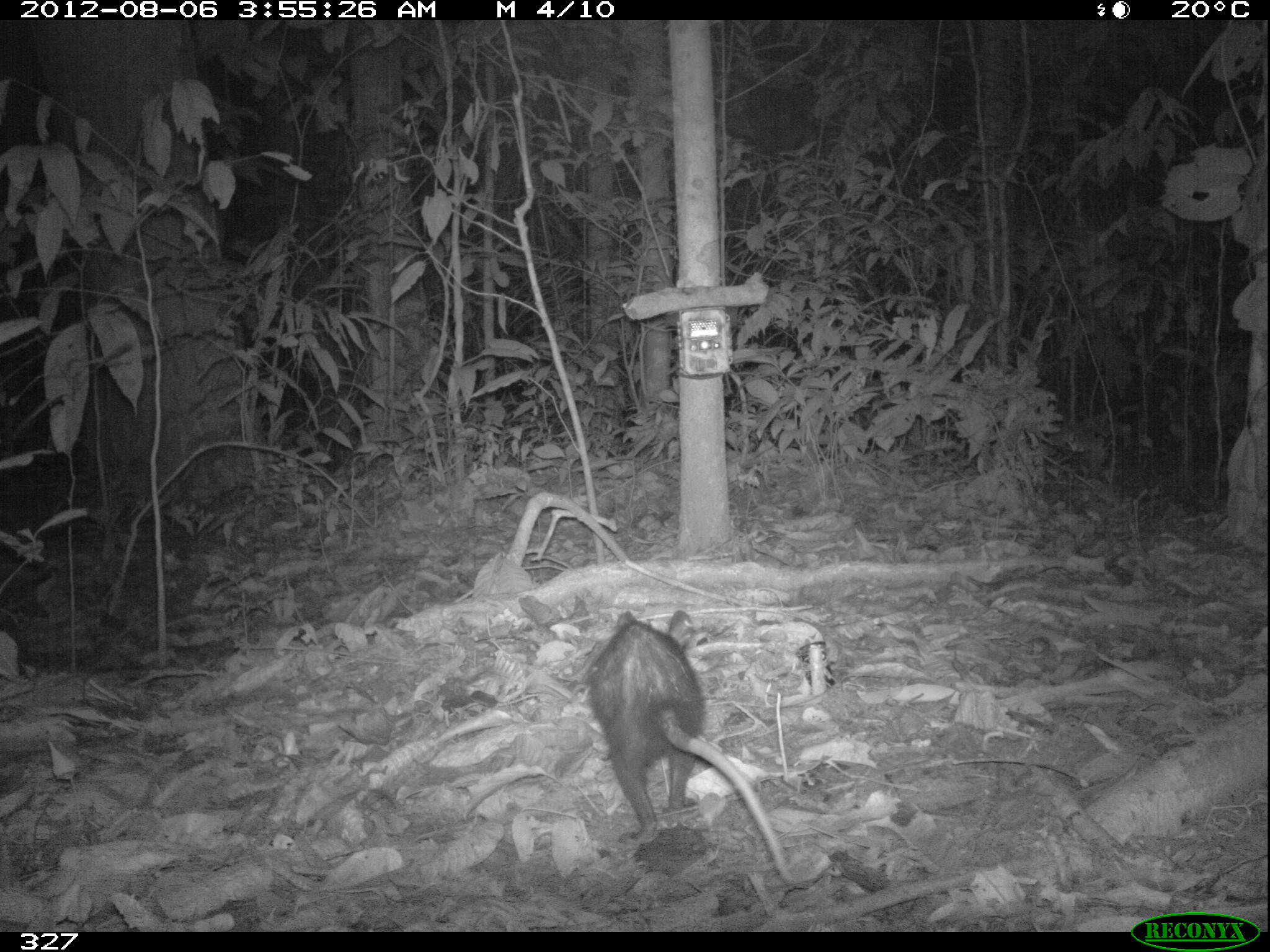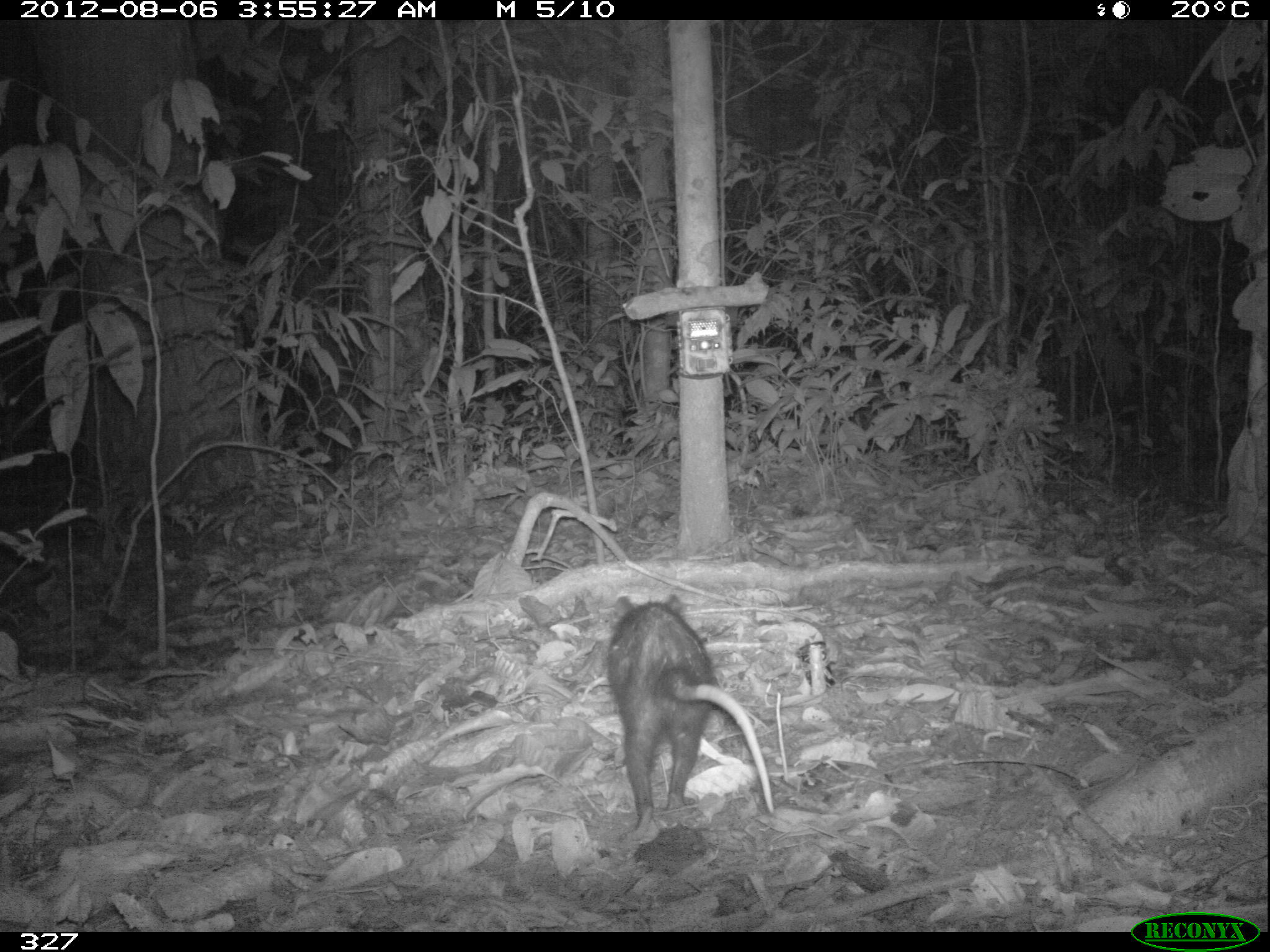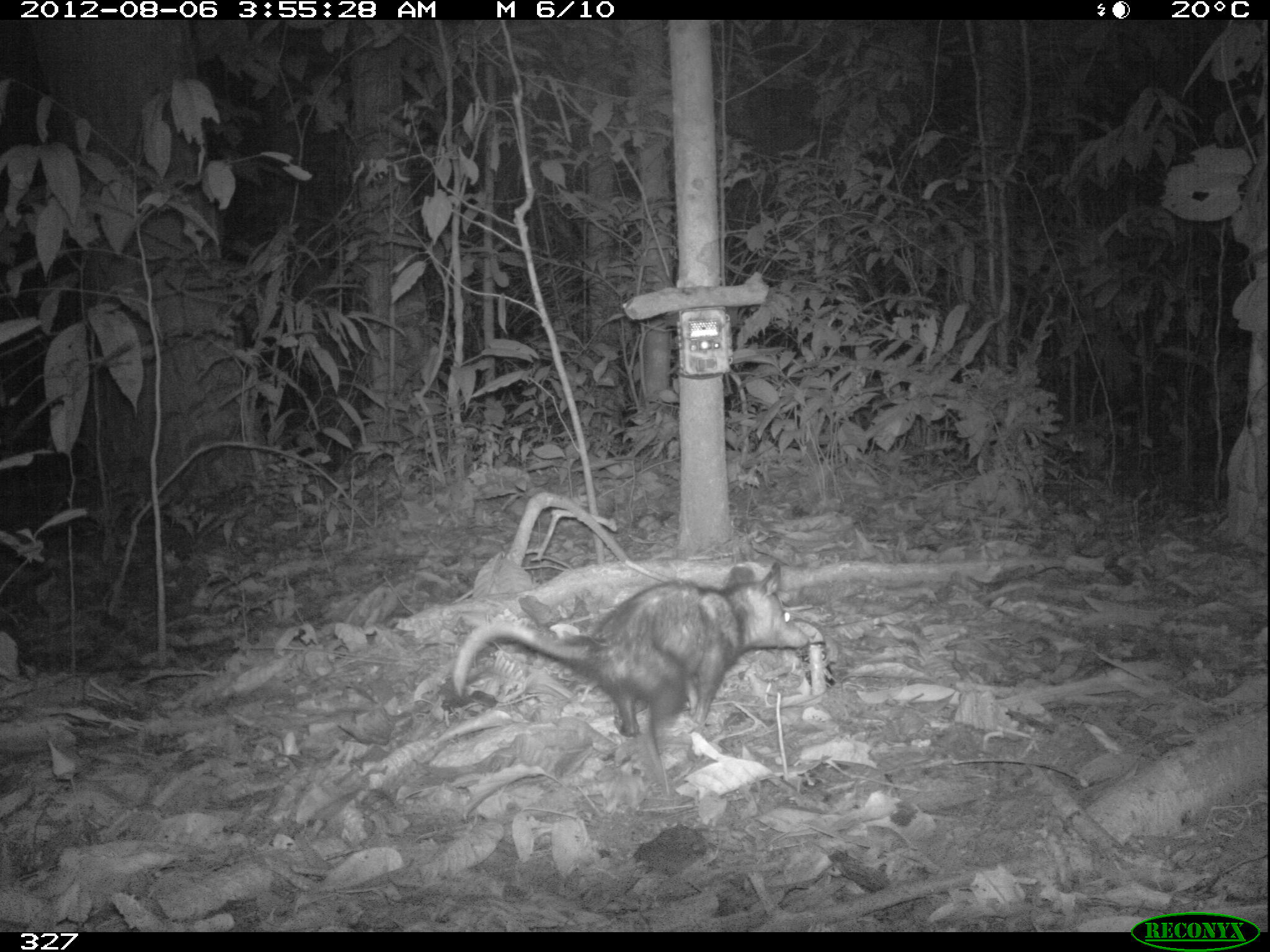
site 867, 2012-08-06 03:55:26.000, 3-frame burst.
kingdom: Animalia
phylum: Chordata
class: Mammalia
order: Didelphimorphia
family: Didelphidae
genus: Didelphis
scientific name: Didelphis marsupialis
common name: southern opossum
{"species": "Didelphis marsupialis (southern opossum)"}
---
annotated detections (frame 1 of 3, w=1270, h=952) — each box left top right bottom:
didelphis marsupialis: 585 608 792 883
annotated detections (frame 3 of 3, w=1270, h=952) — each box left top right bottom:
didelphis marsupialis: 452 562 806 733